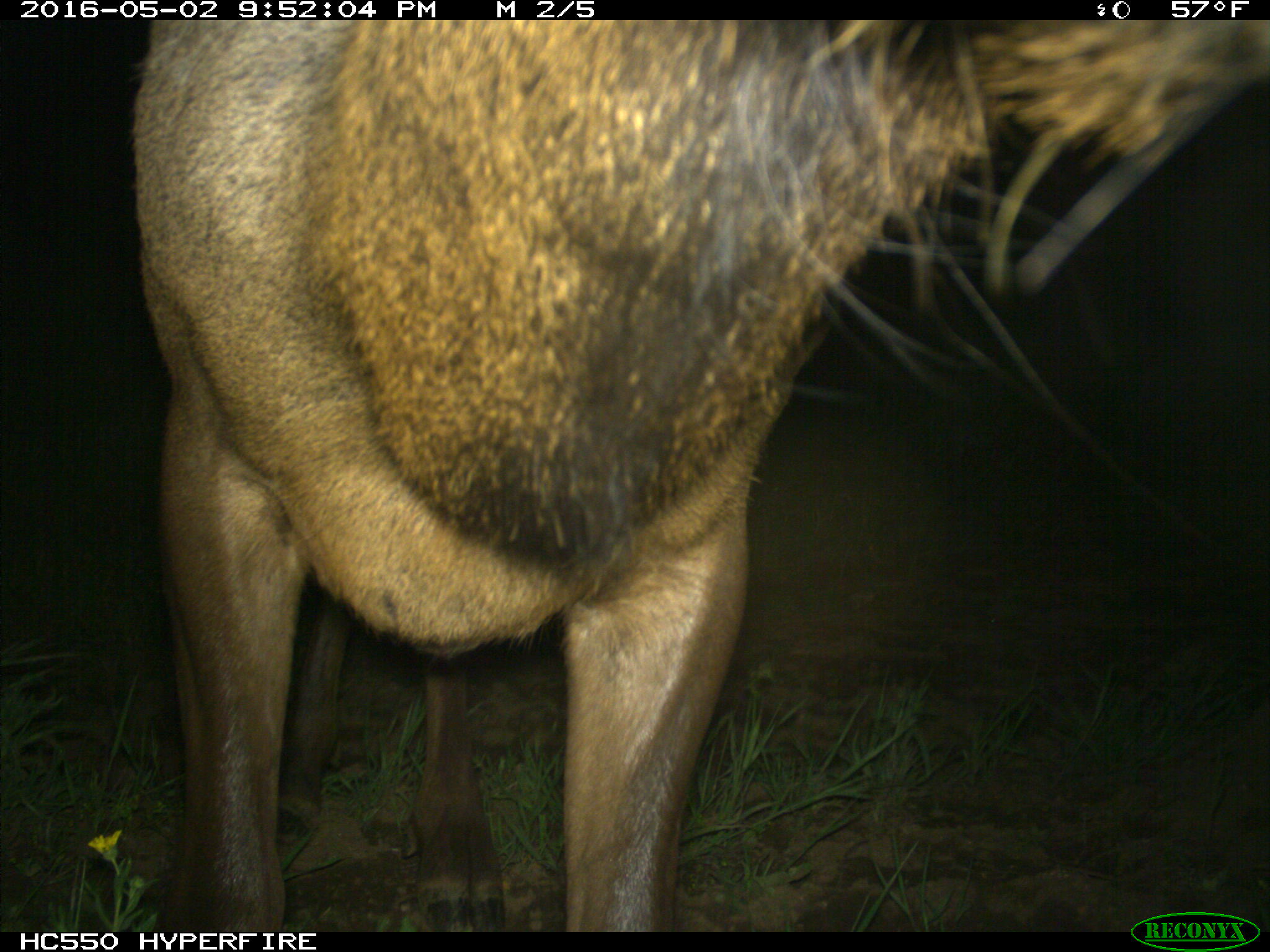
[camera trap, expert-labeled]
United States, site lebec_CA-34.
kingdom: Animalia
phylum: Chordata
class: Mammalia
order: Artiodactyla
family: Cervidae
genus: Cervus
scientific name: Cervus canadensis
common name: elk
Cervus canadensis (elk).